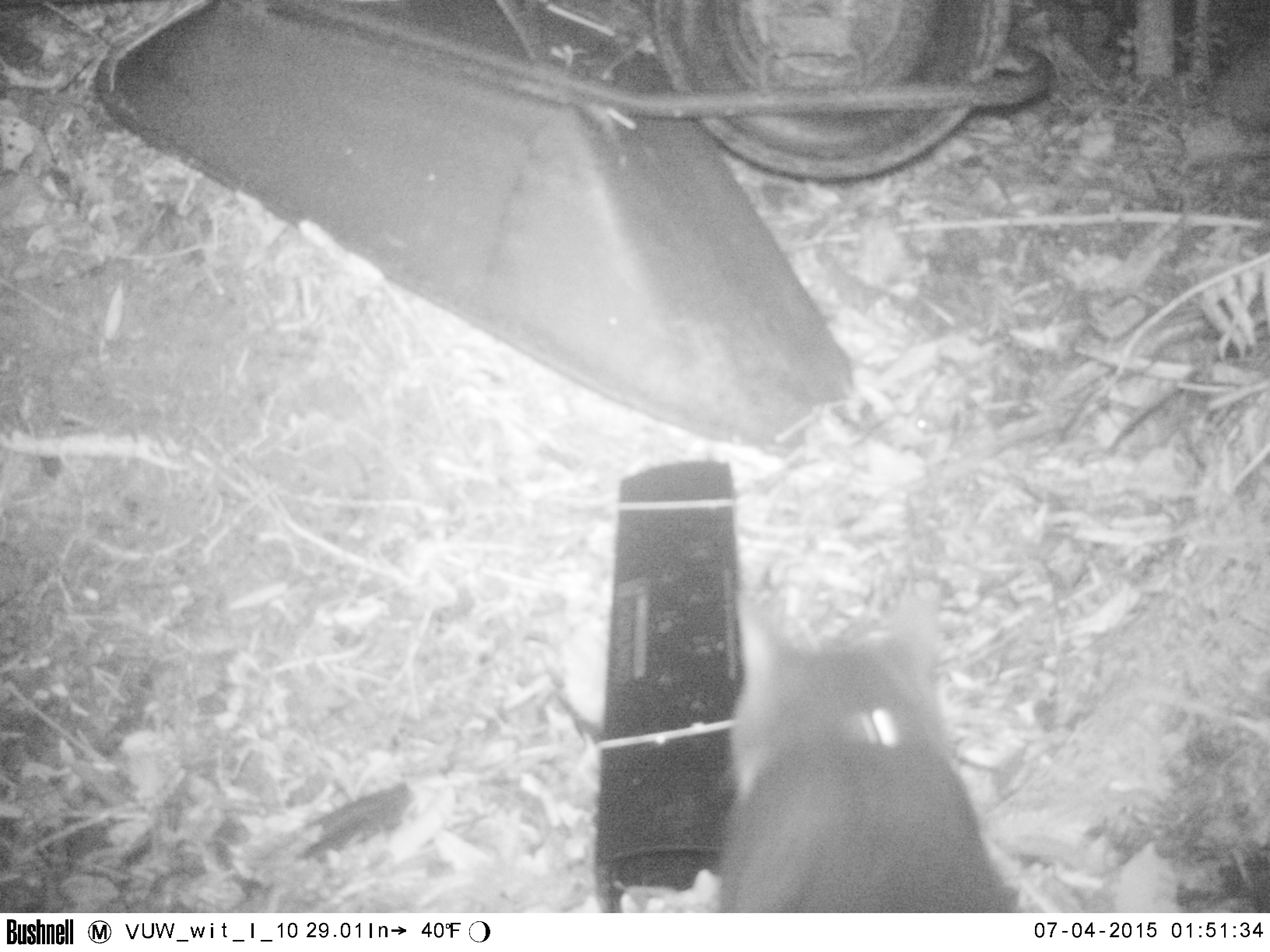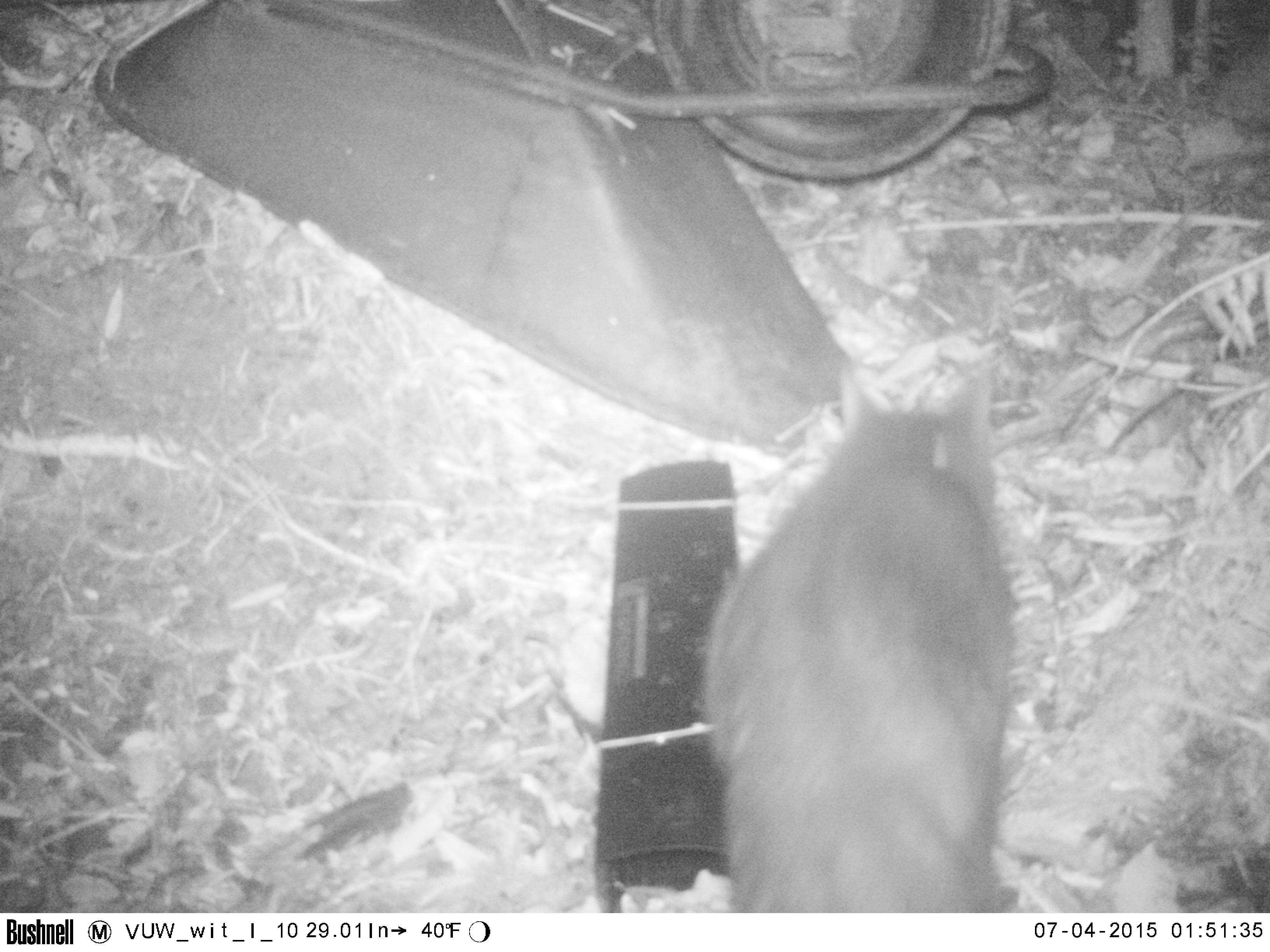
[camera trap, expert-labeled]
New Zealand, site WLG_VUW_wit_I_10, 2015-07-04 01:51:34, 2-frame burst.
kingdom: Animalia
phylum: Chordata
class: Mammalia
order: Carnivora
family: Felidae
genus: Felis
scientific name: Felis catus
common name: domestic cat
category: cat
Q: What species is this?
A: Cat (domestic cat) (Felis catus).